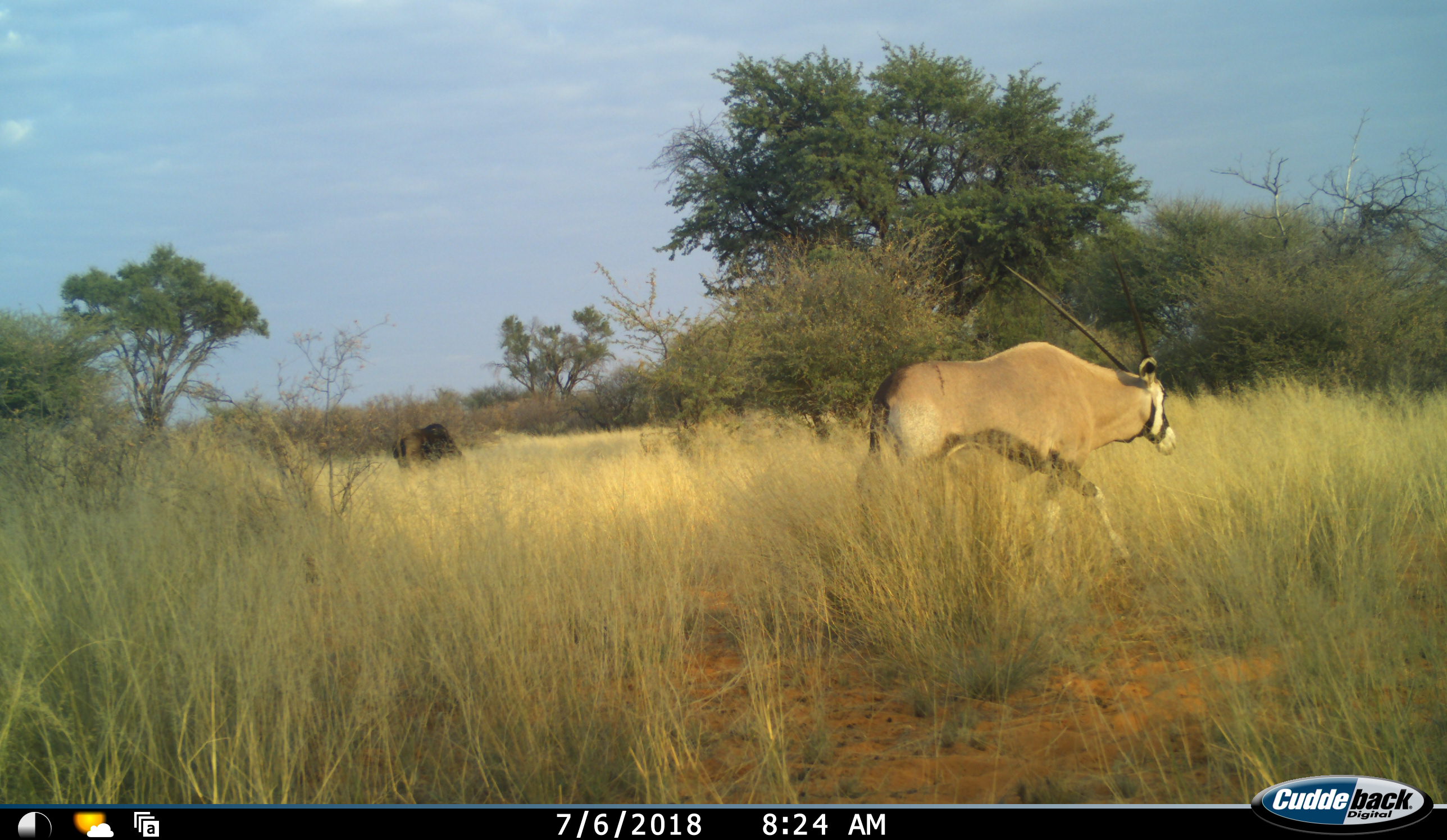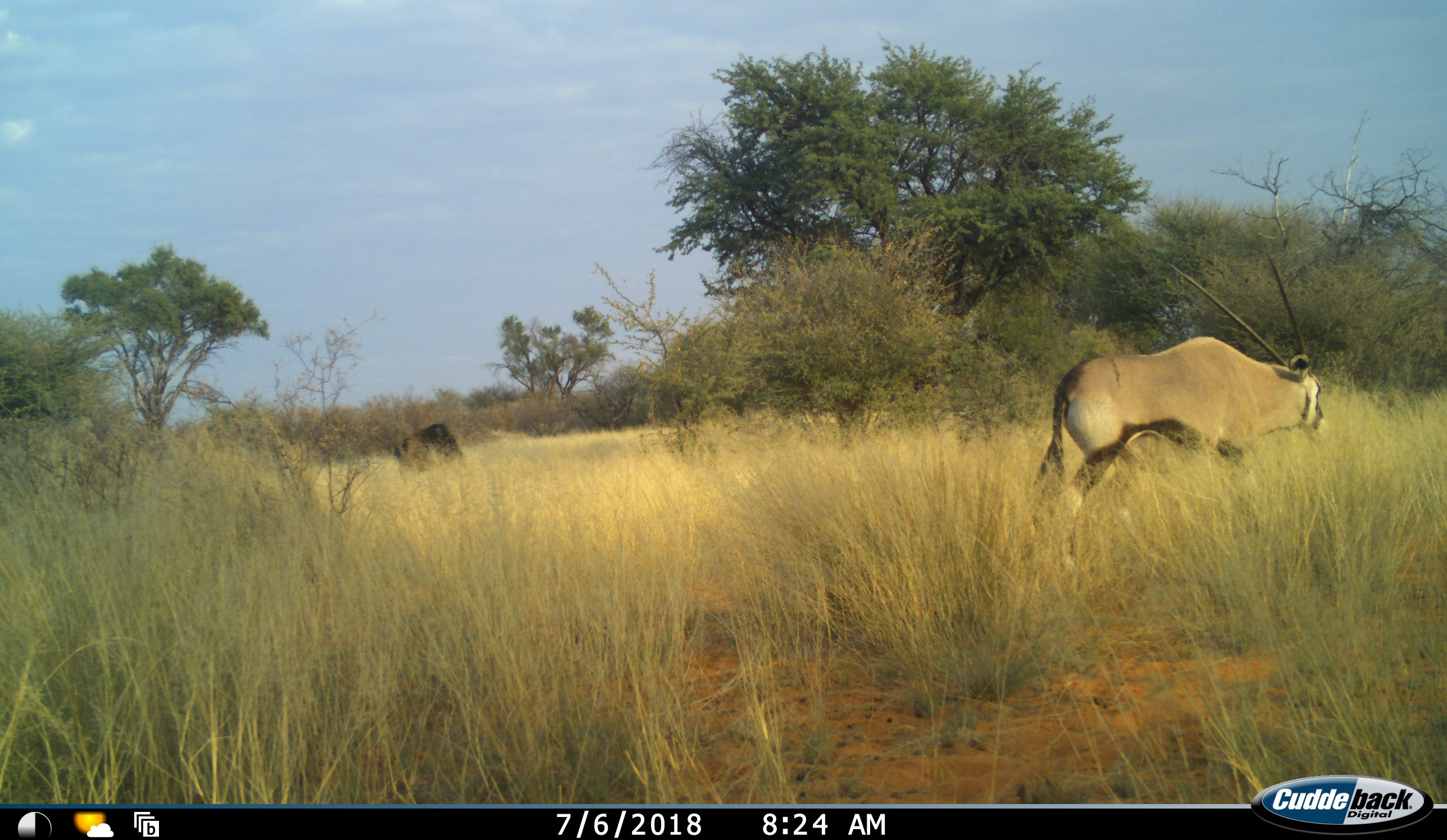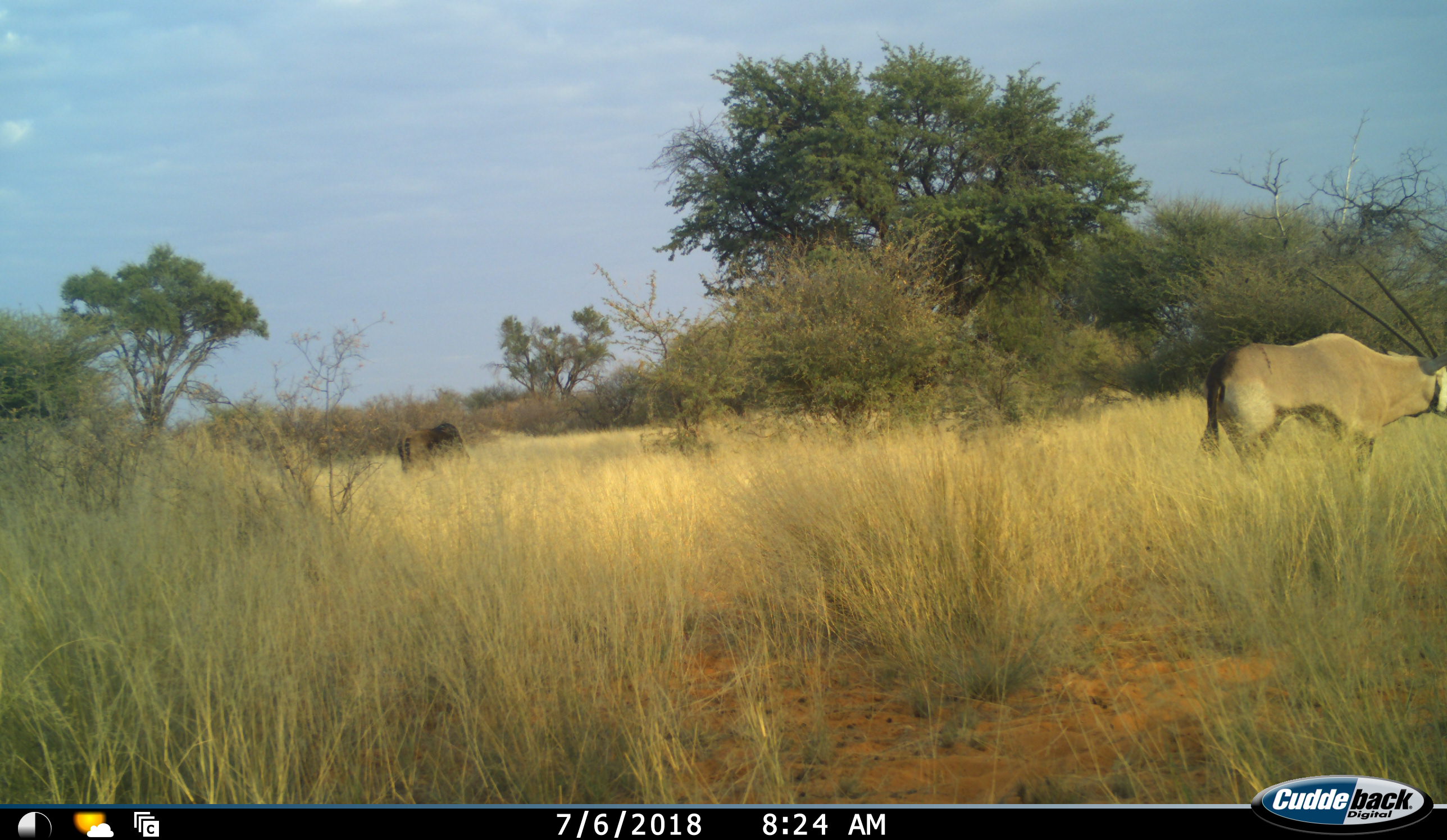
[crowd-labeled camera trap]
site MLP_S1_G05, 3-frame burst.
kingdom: Animalia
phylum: Chordata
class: Mammalia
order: Artiodactyla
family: Bovidae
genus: Oryx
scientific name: Oryx gazella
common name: gemsbok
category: oryx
Oryx (gemsbok) (Oryx gazella), count 1. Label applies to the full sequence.